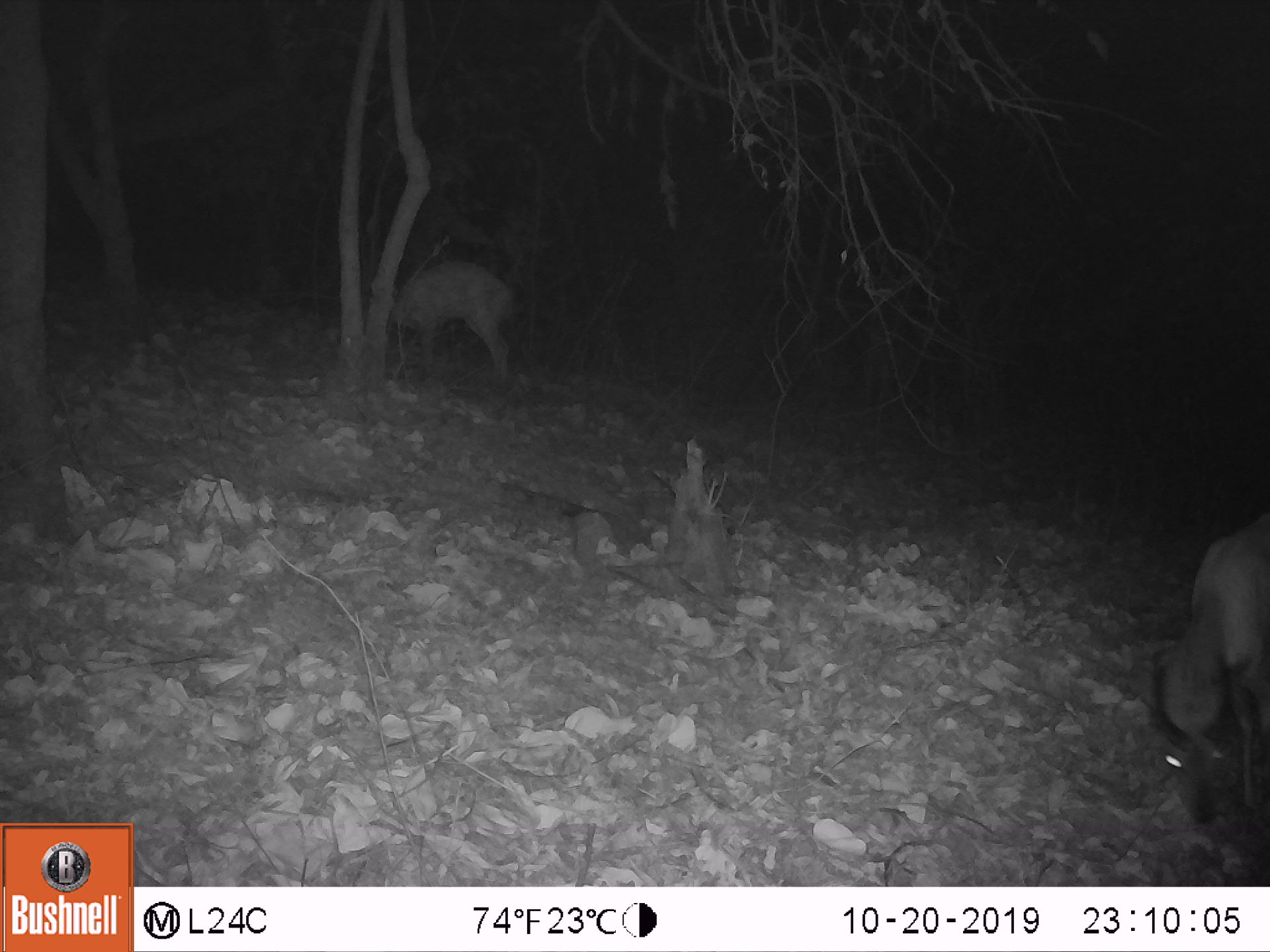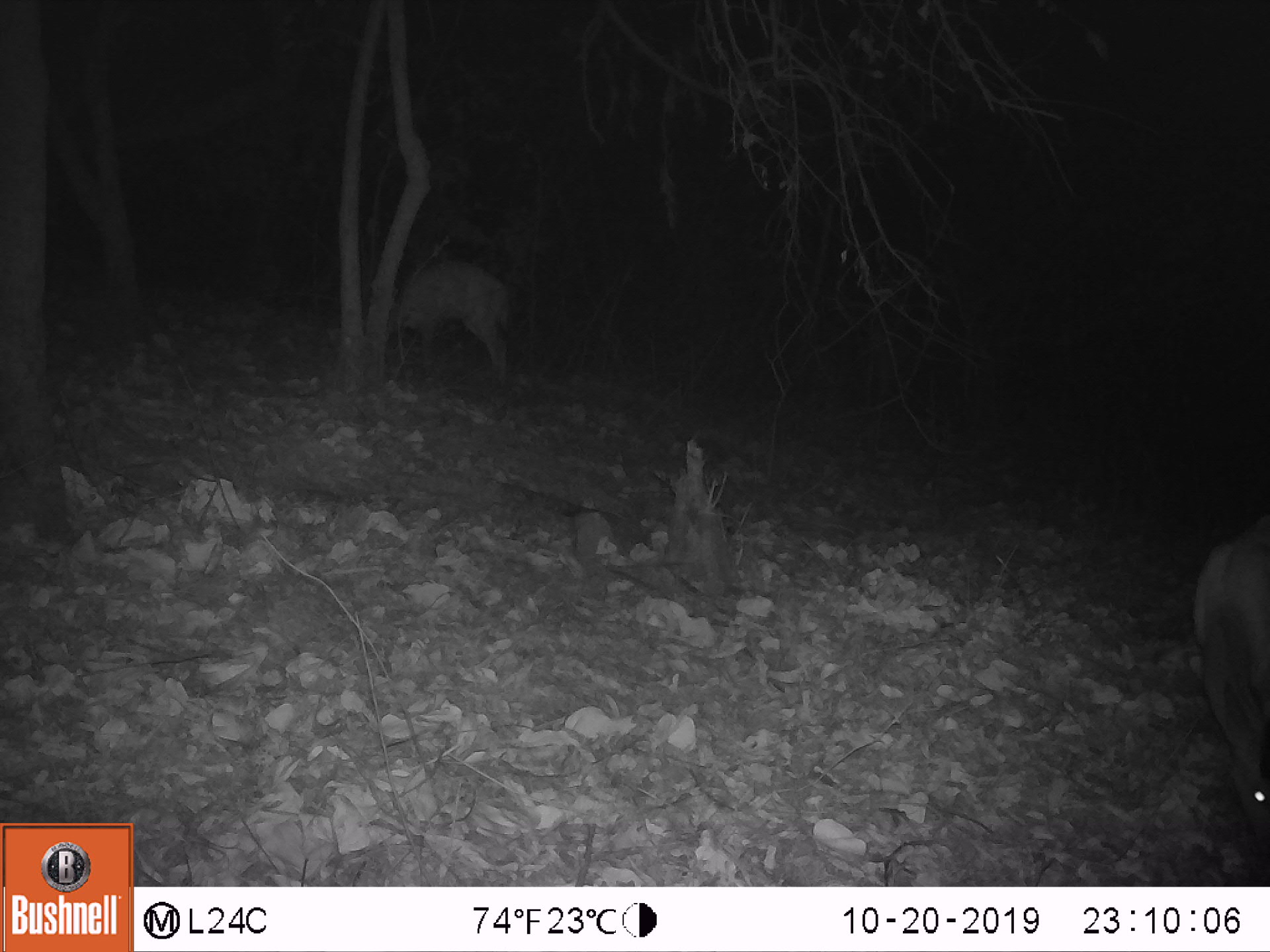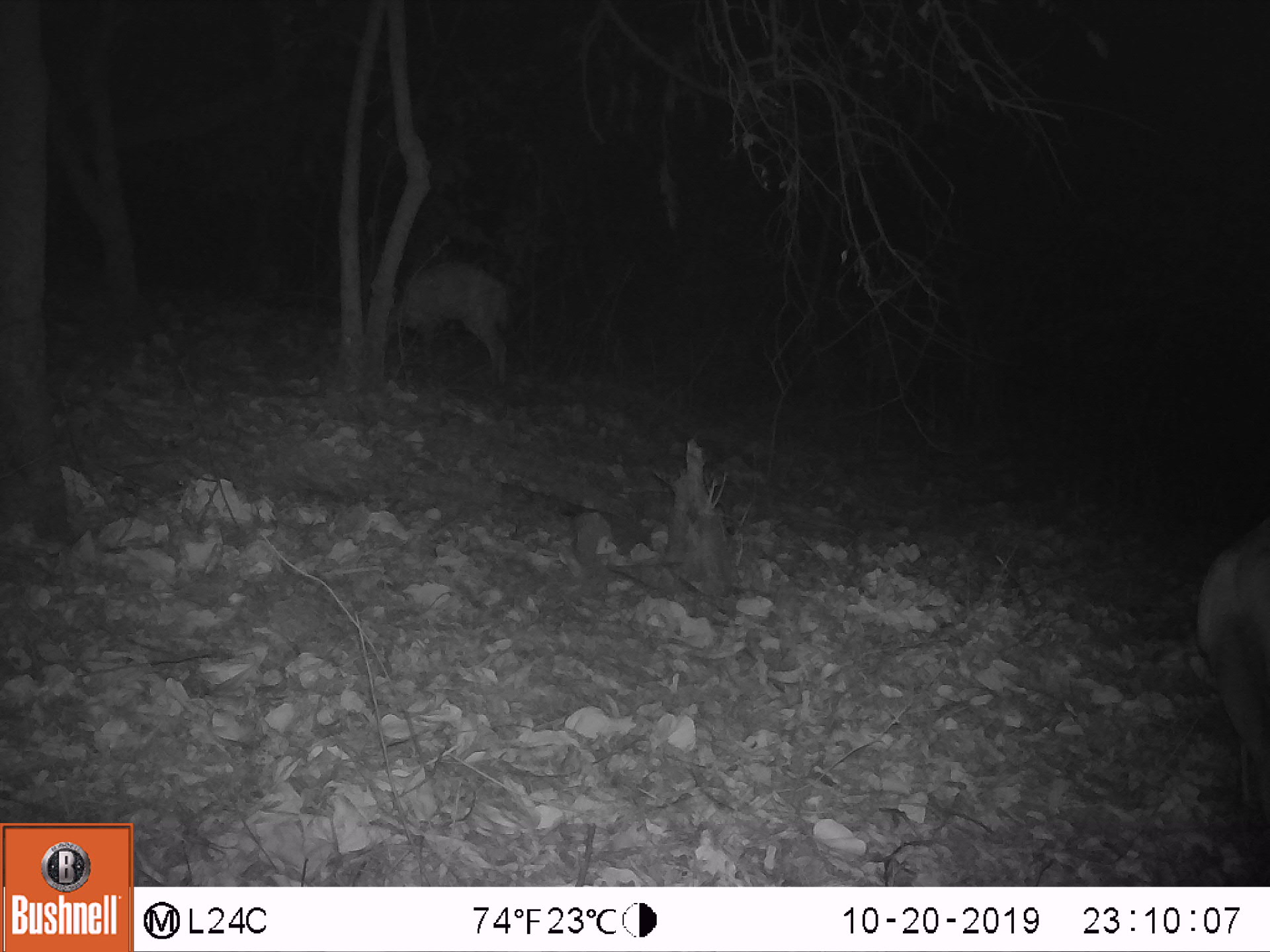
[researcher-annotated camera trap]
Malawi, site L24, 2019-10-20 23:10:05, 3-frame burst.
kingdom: Animalia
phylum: Chordata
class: Mammalia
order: Artiodactyla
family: Bovidae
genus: Tragelaphus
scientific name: Tragelaphus sylvaticus sylvaticus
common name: cape bushbuck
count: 2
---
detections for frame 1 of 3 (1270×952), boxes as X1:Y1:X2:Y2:
cape bushbuck: 1140:504:1267:833; 386:252:518:384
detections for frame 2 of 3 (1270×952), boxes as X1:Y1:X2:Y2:
cape bushbuck: 1181:506:1259:836; 396:251:519:387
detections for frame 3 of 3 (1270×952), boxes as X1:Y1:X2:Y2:
cape bushbuck: 1183:516:1268:868; 390:257:518:389